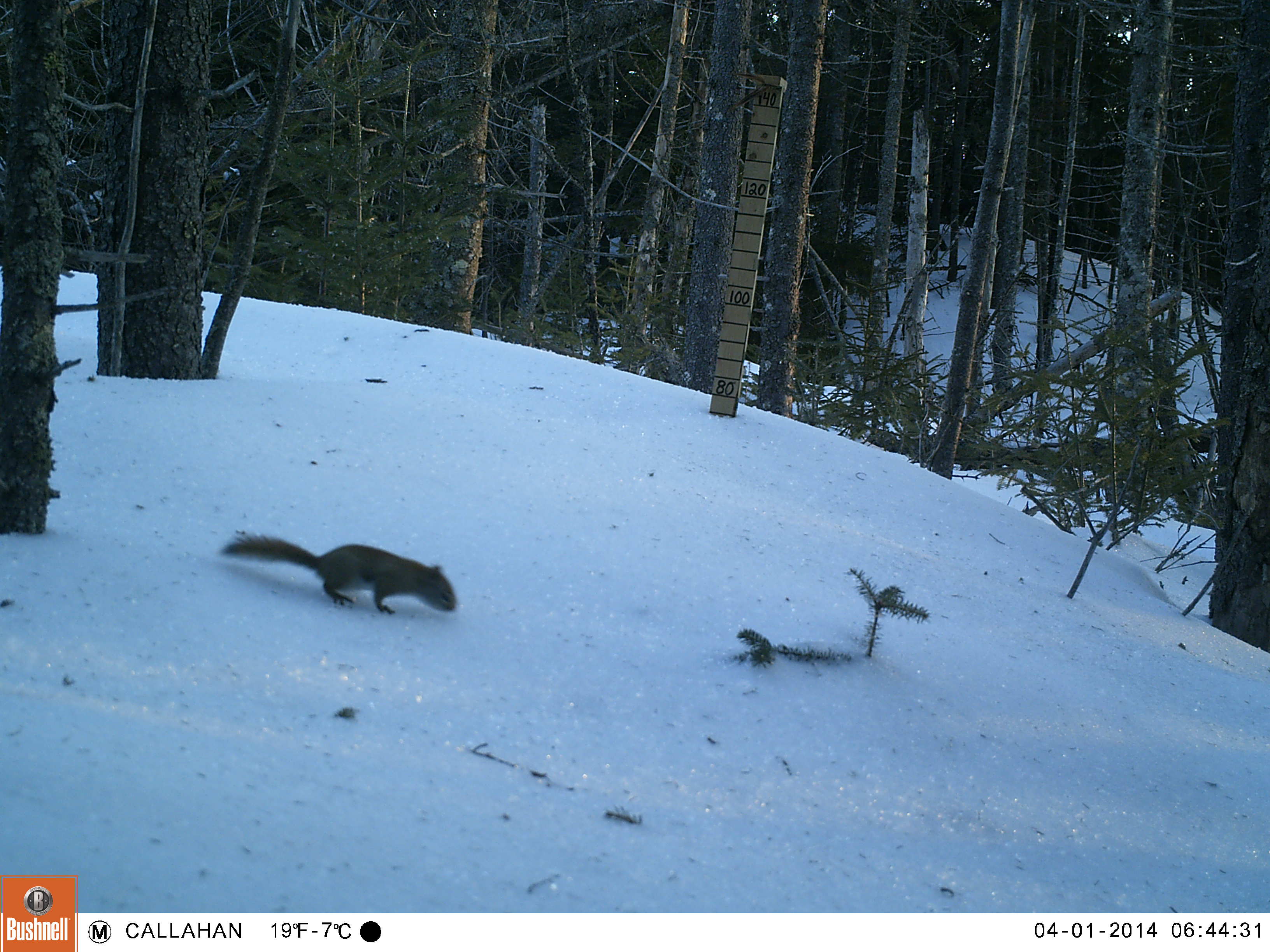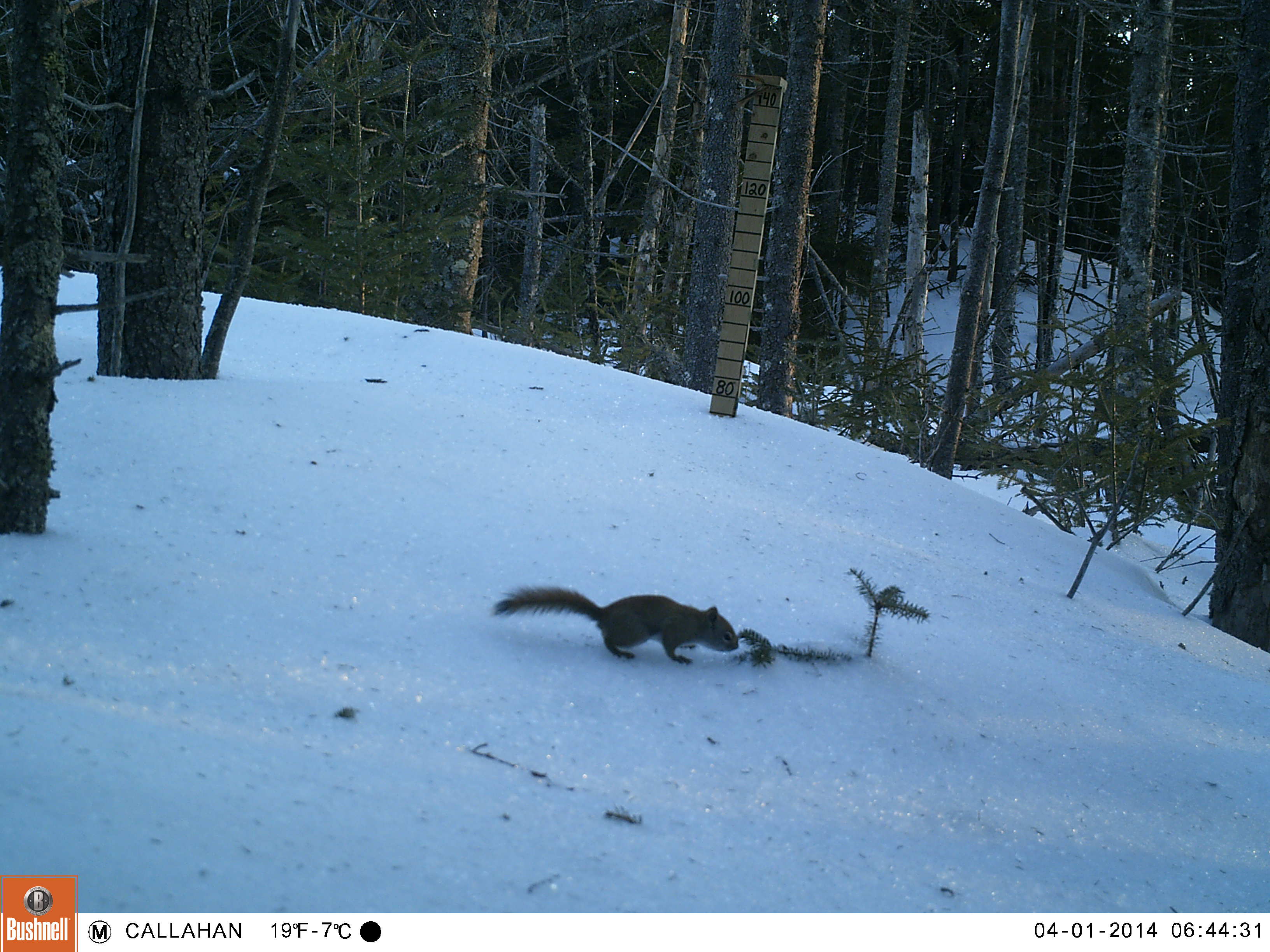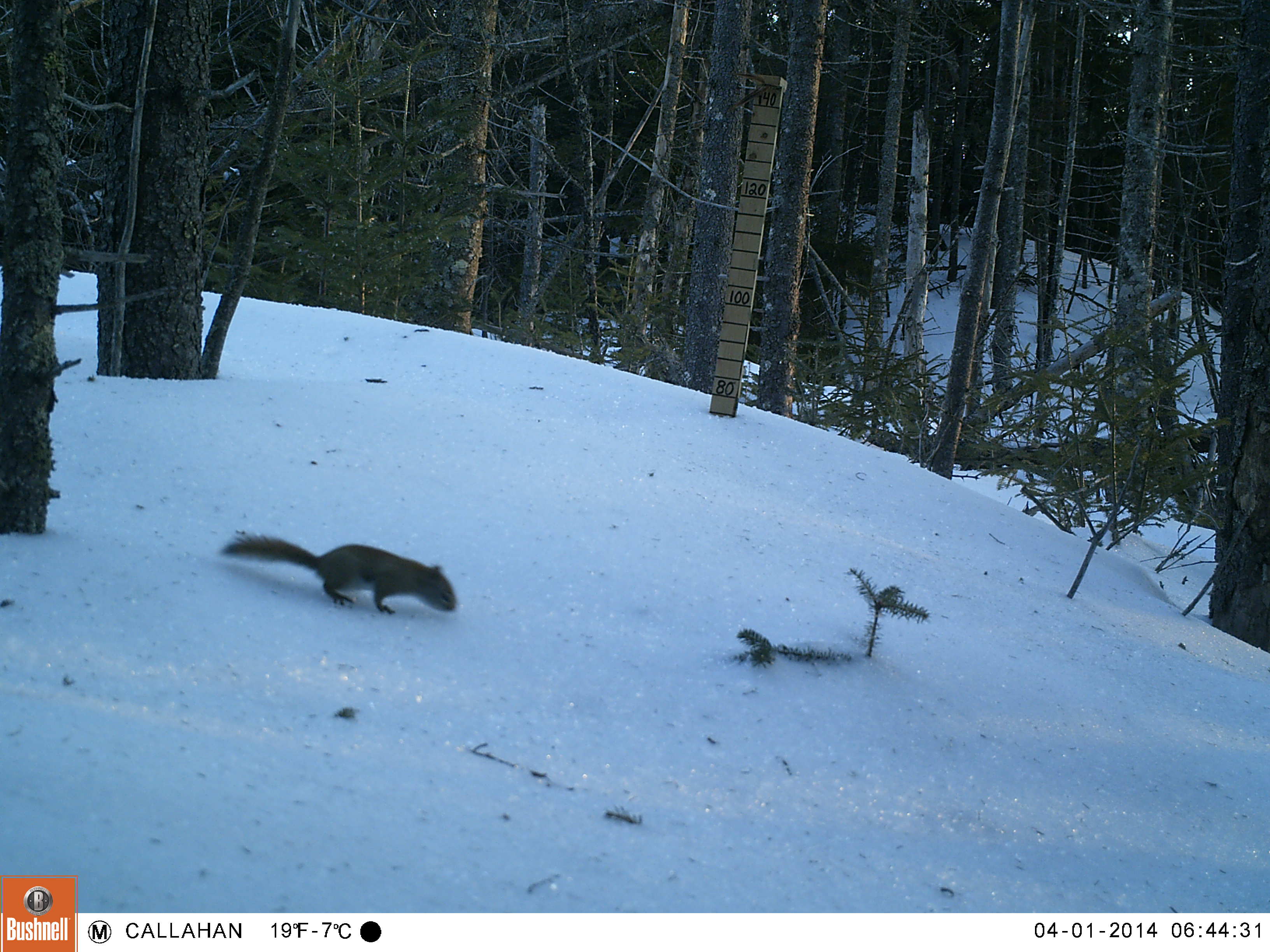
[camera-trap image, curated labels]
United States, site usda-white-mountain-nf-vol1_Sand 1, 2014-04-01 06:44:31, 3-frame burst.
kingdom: Animalia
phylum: Chordata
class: Mammalia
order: Rodentia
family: Sciuridae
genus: Tamiasciurus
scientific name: Tamiasciurus hudsonicus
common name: red squirrel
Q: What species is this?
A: Red squirrel (Tamiasciurus hudsonicus).